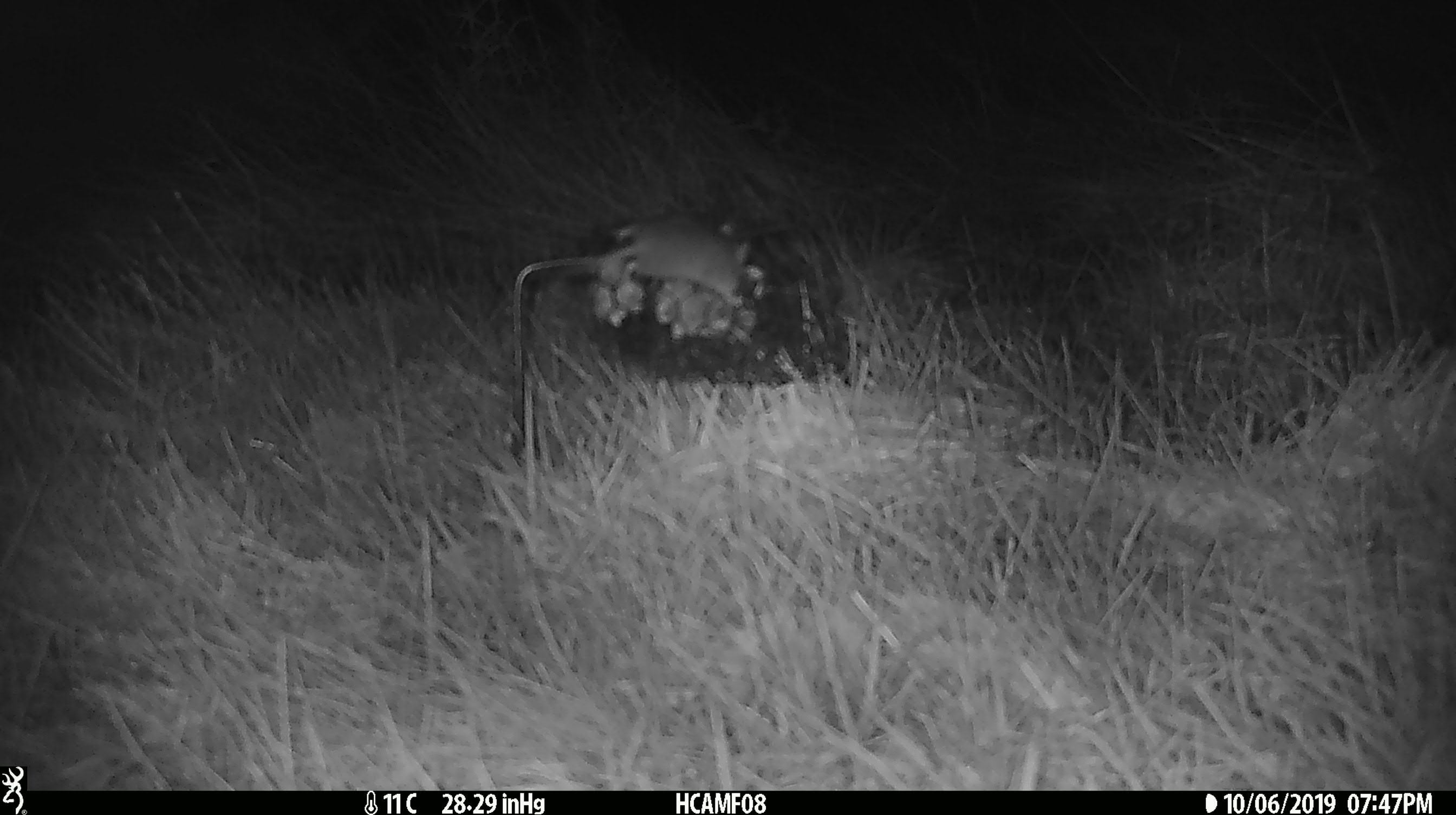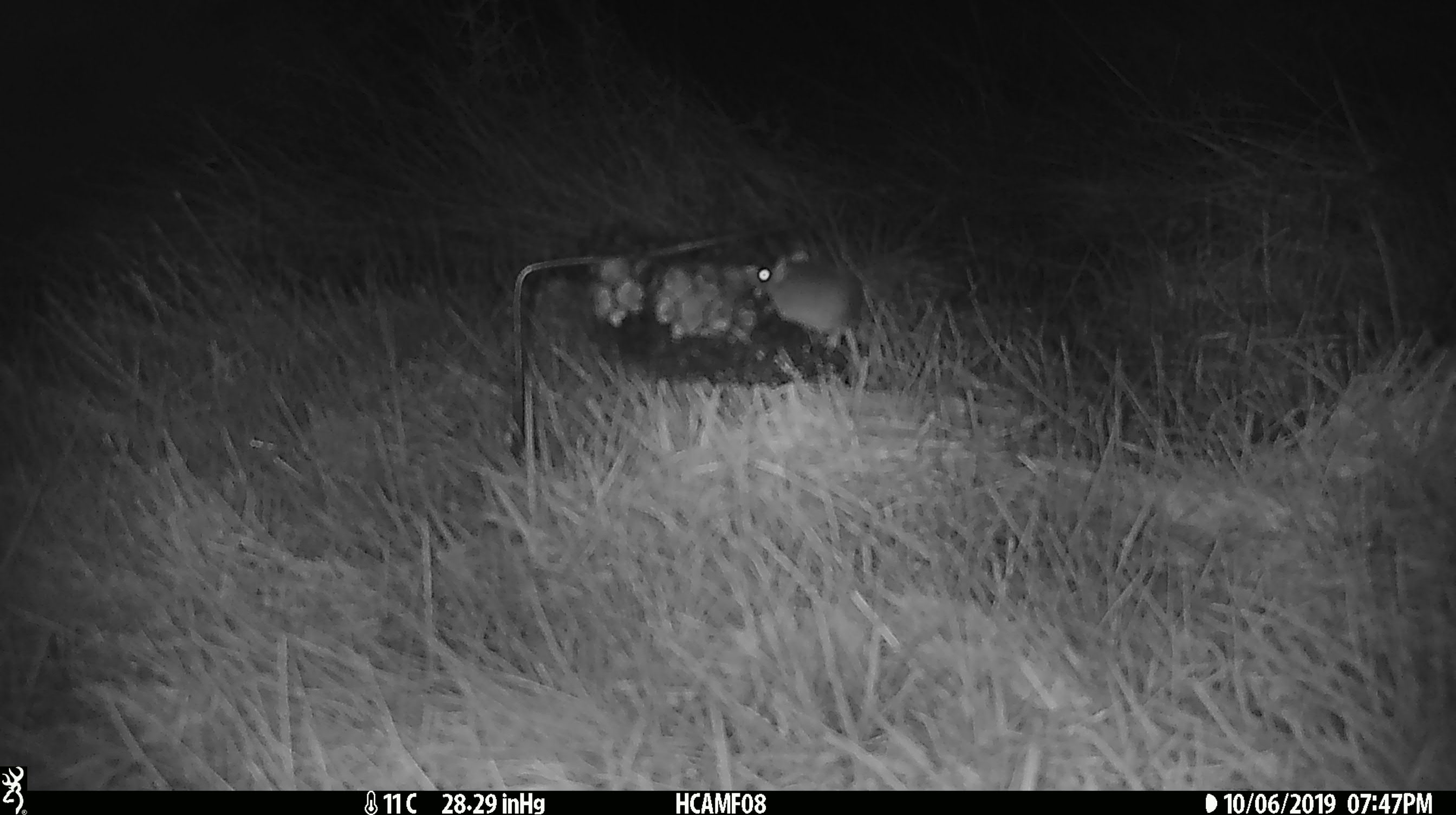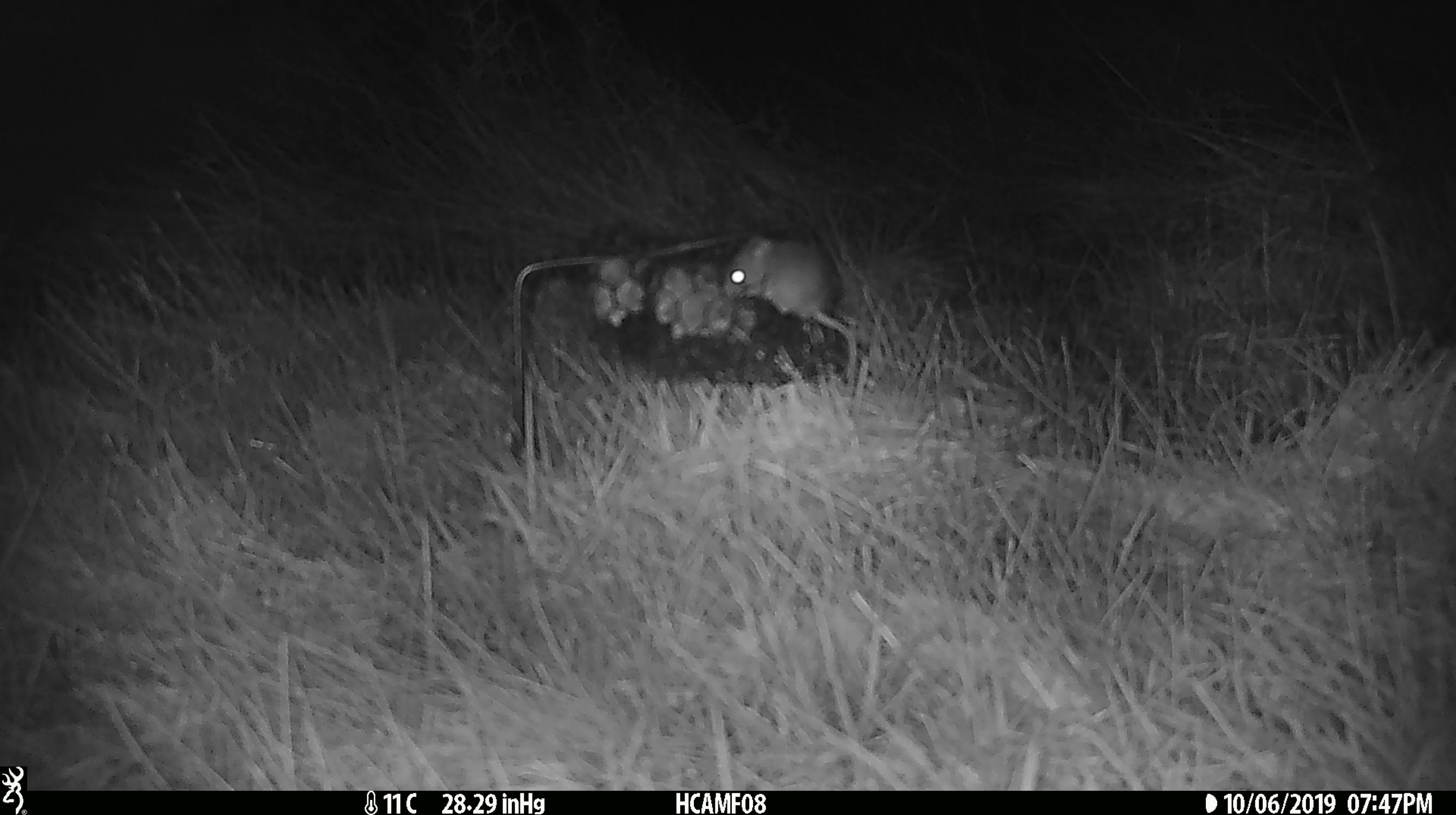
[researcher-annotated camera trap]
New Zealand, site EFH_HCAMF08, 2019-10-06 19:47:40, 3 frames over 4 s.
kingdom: Animalia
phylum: Chordata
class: Mammalia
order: Rodentia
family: Muridae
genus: Mus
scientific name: Mus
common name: mouse